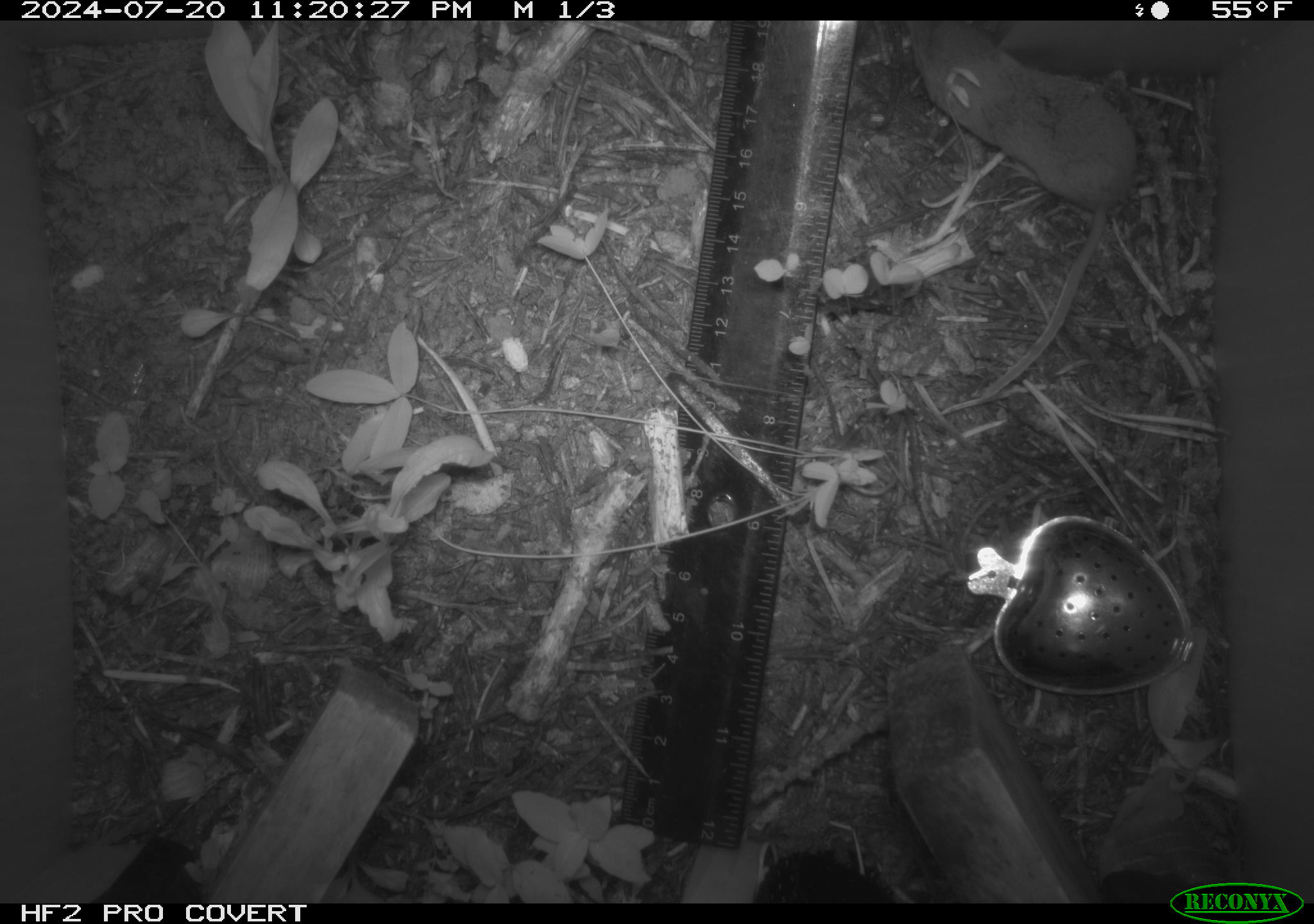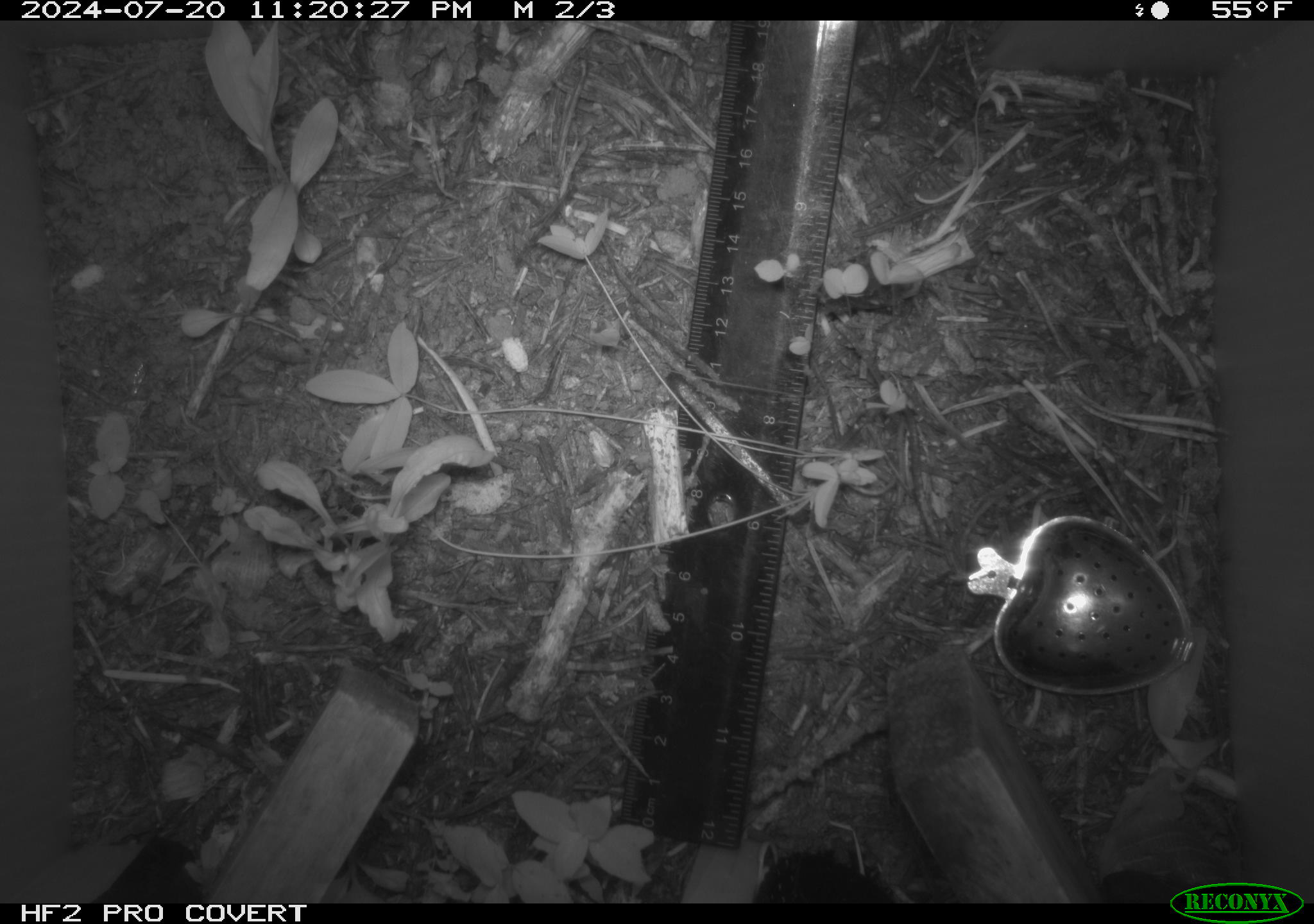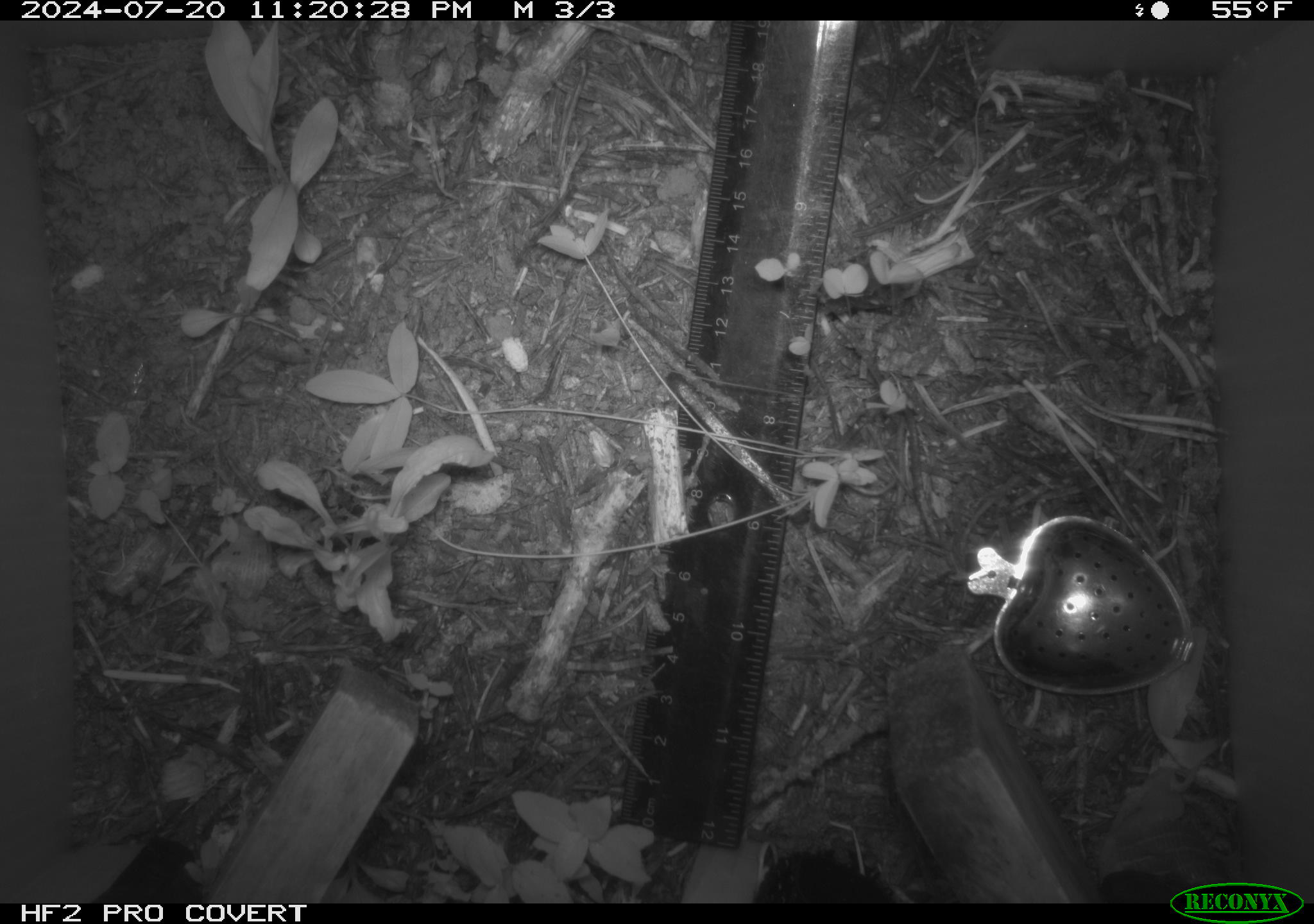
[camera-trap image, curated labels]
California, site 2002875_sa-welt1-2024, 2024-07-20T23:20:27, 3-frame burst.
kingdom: Animalia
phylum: Chordata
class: Mammalia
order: Eulipotyphla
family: Soricidae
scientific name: Soricidae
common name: shrews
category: soricidae family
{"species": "soricidae family (shrews) (Soricidae)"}